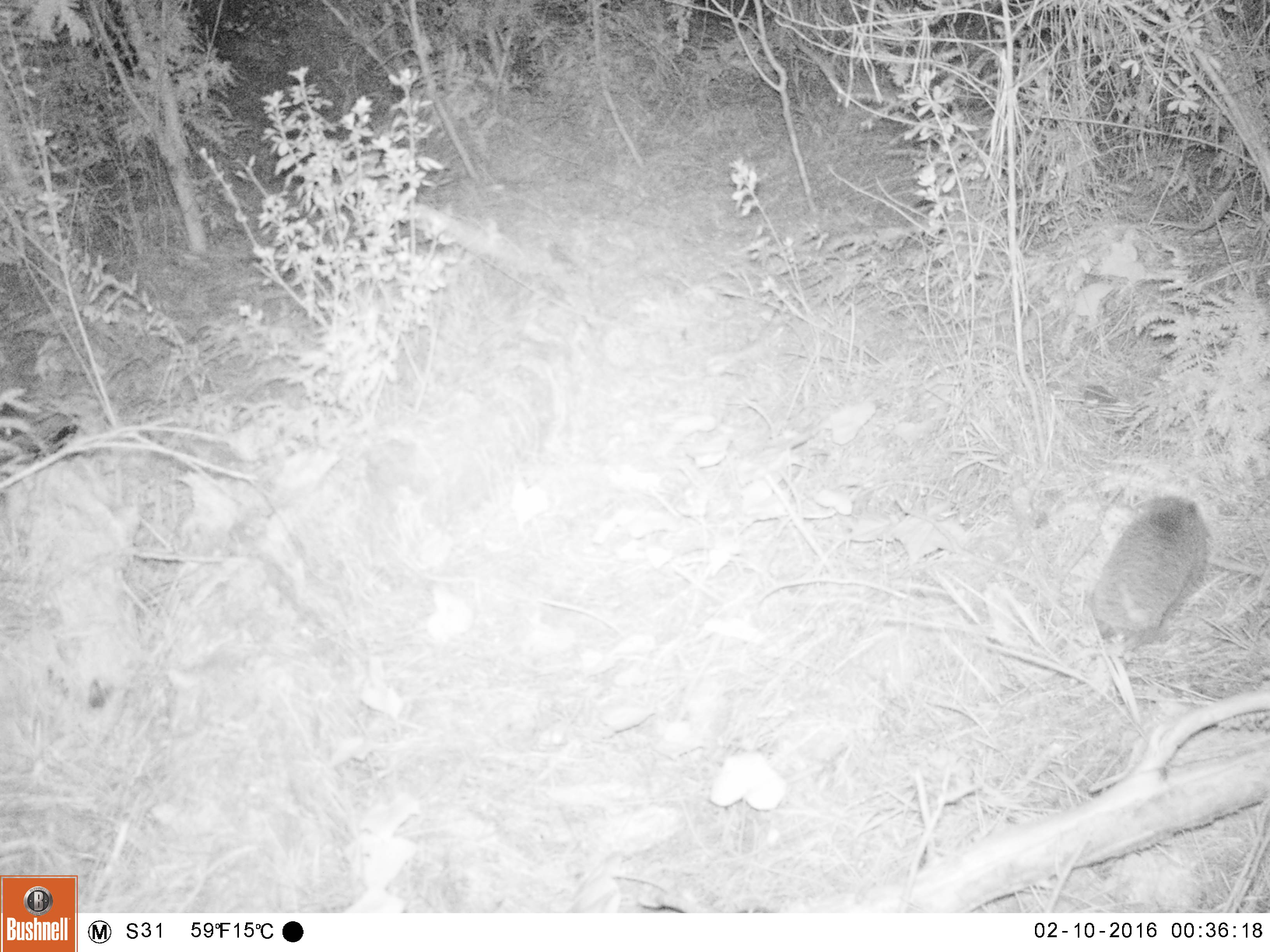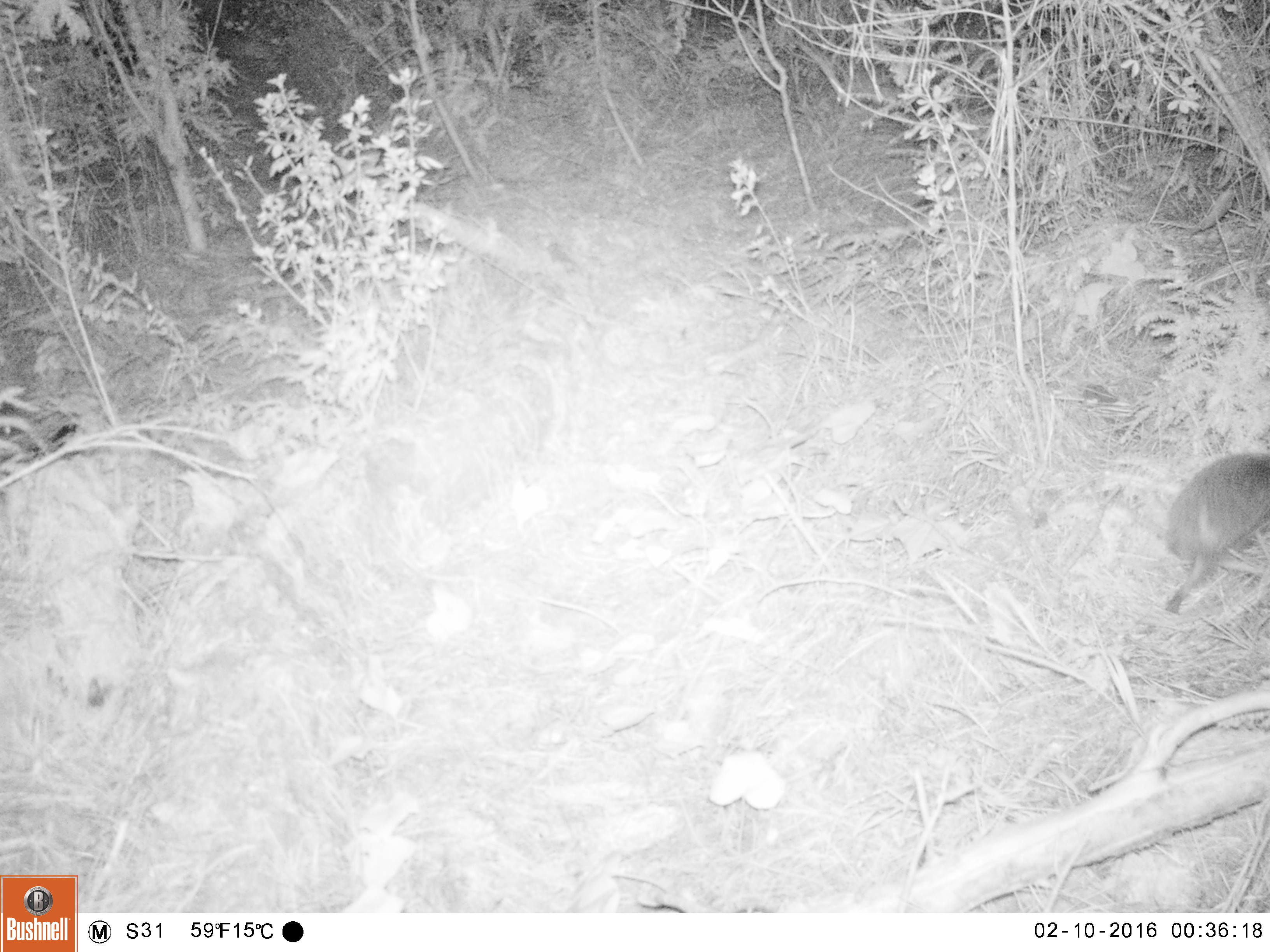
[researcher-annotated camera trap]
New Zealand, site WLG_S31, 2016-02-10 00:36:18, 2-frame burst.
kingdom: Animalia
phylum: Chordata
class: Mammalia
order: Eulipotyphla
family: Erinaceidae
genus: Erinaceus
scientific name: Erinaceus europaeus europaeus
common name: european hedgehog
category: hedgehog